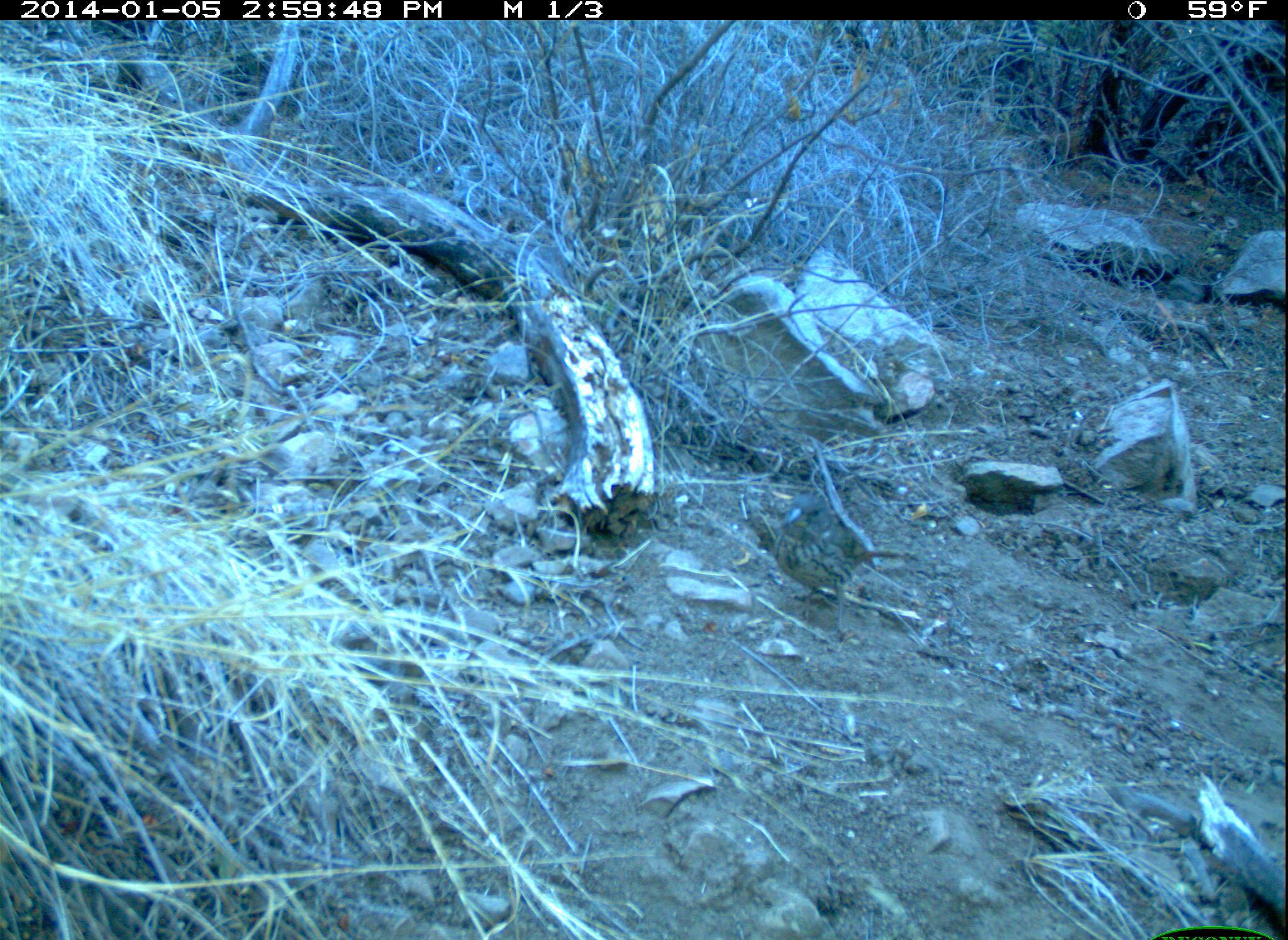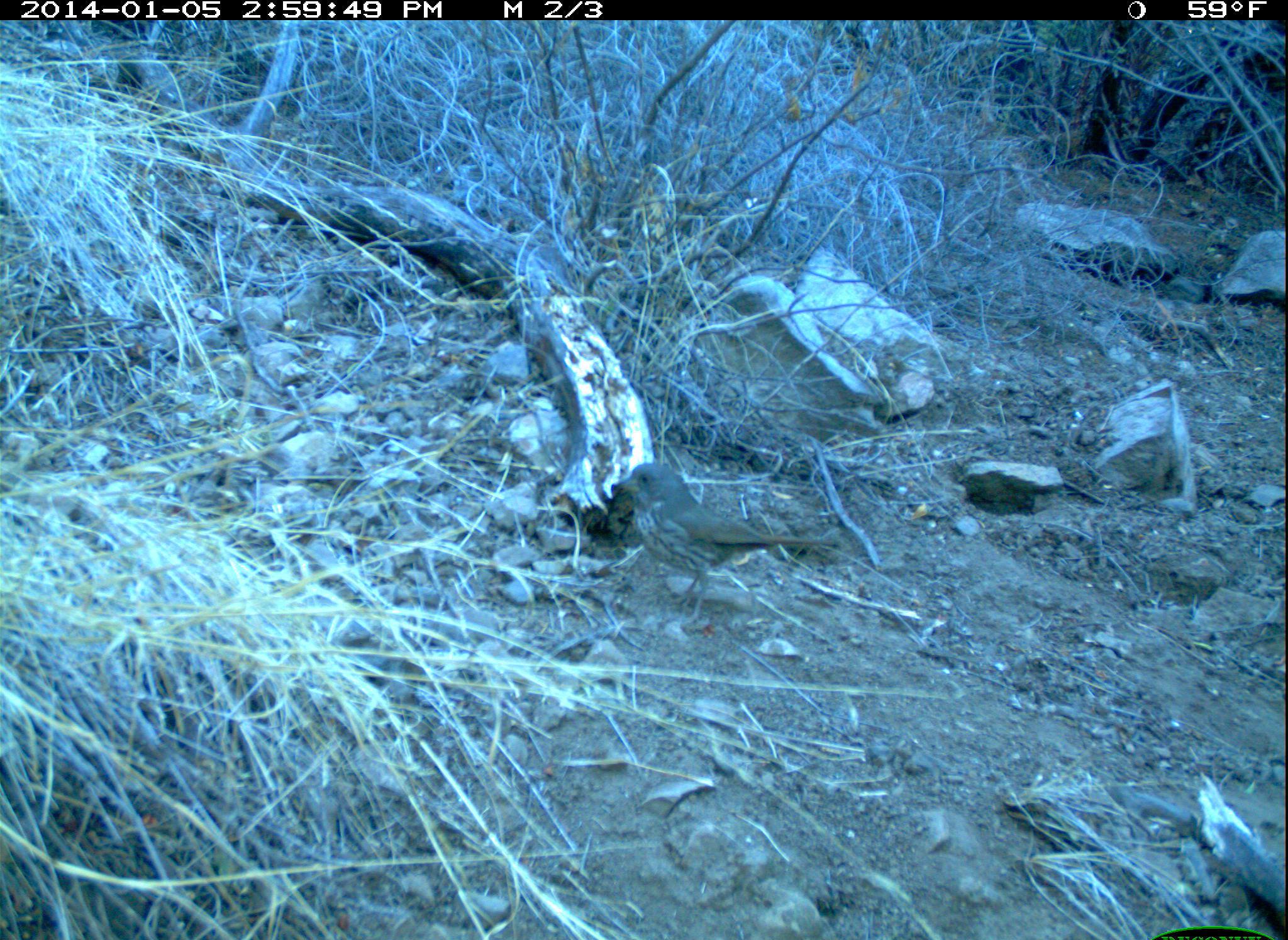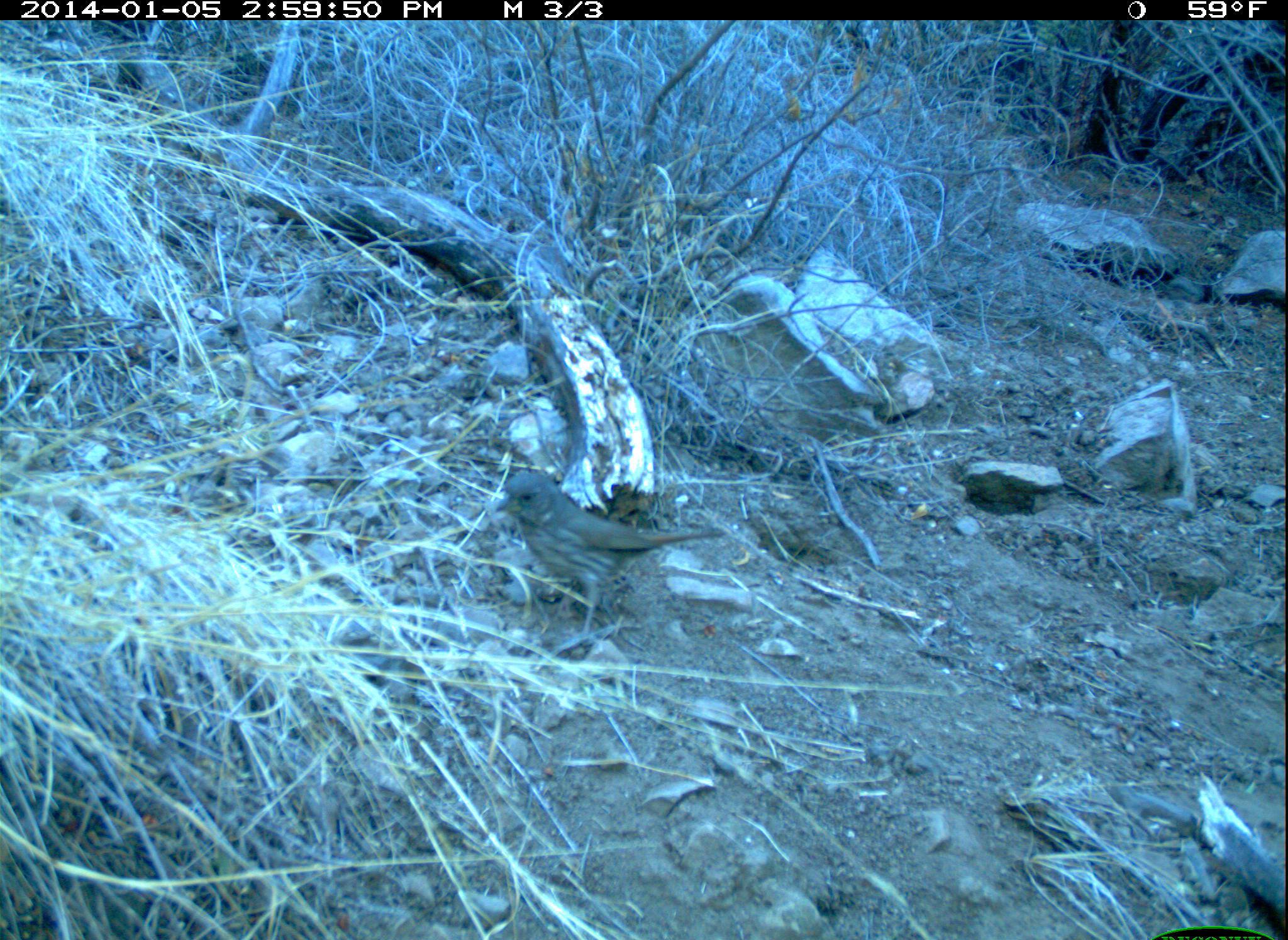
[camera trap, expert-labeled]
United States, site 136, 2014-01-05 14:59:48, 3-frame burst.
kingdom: Animalia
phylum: Chordata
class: Aves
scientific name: Aves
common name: bird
Bird (Aves).